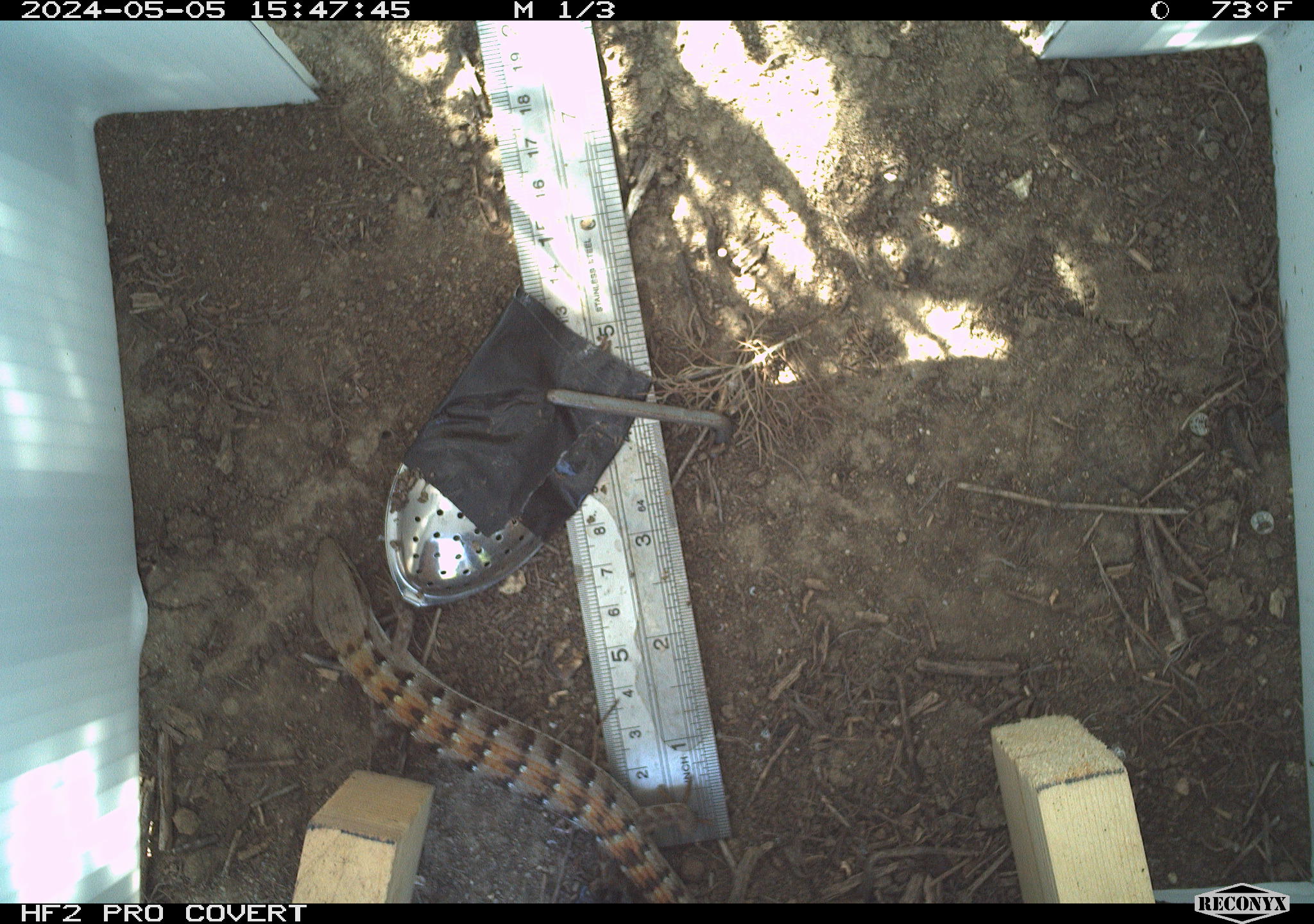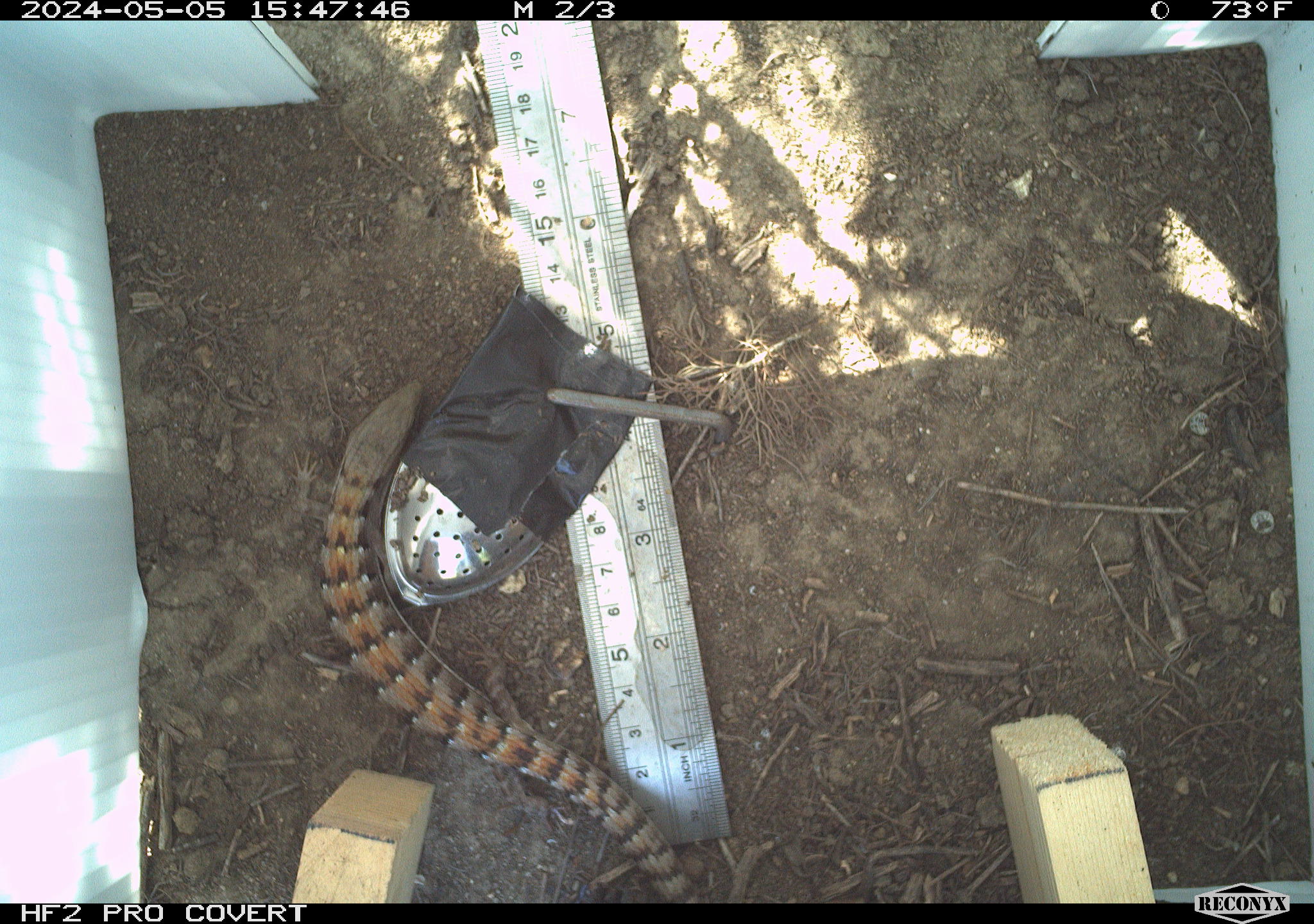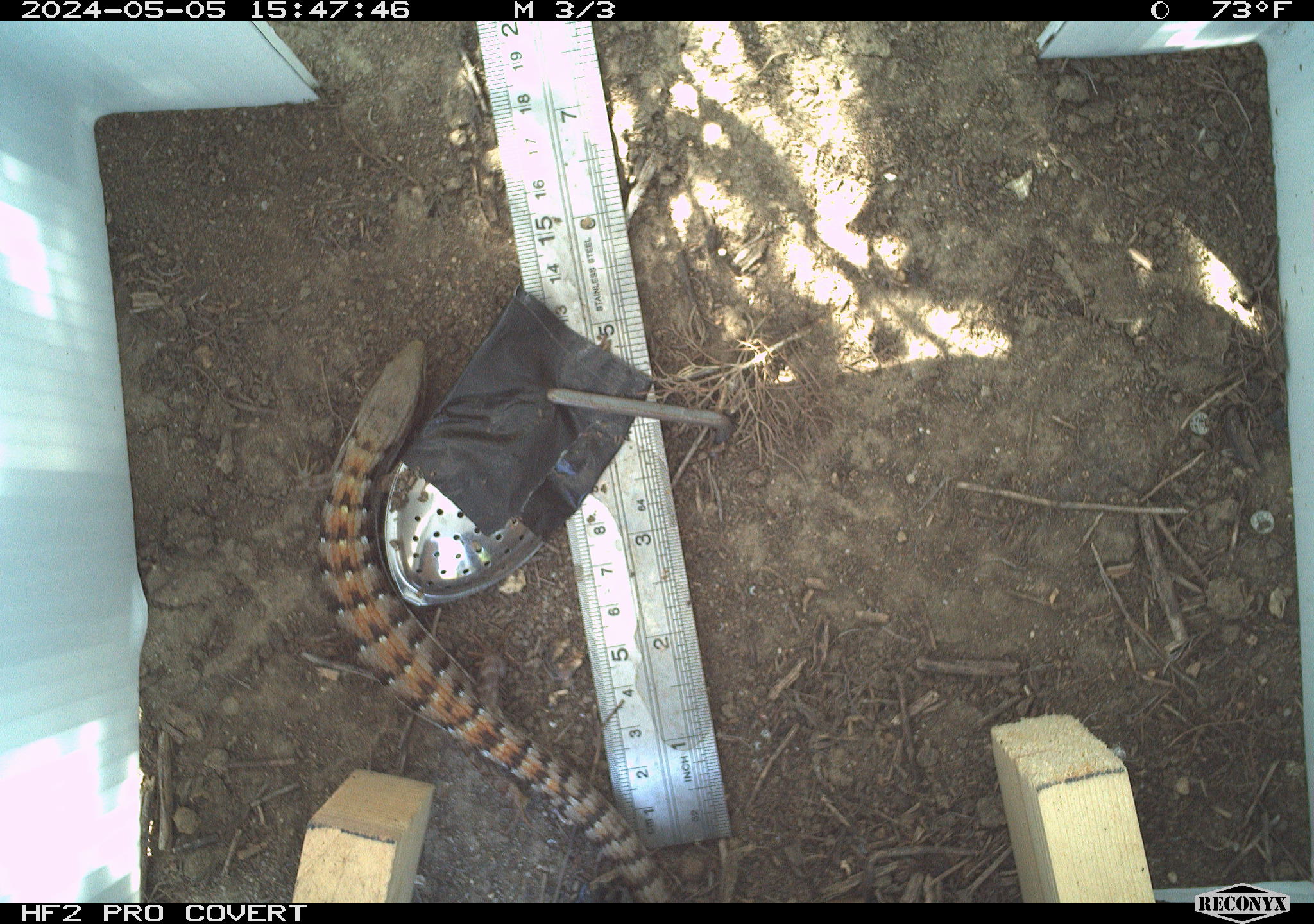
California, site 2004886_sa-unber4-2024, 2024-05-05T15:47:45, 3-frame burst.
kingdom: Animalia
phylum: Chordata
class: Reptilia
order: Squamata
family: Anguidae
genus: Elgaria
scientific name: Elgaria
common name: alligator lizards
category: elgaria species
Elgaria species (alligator lizards) (Elgaria).